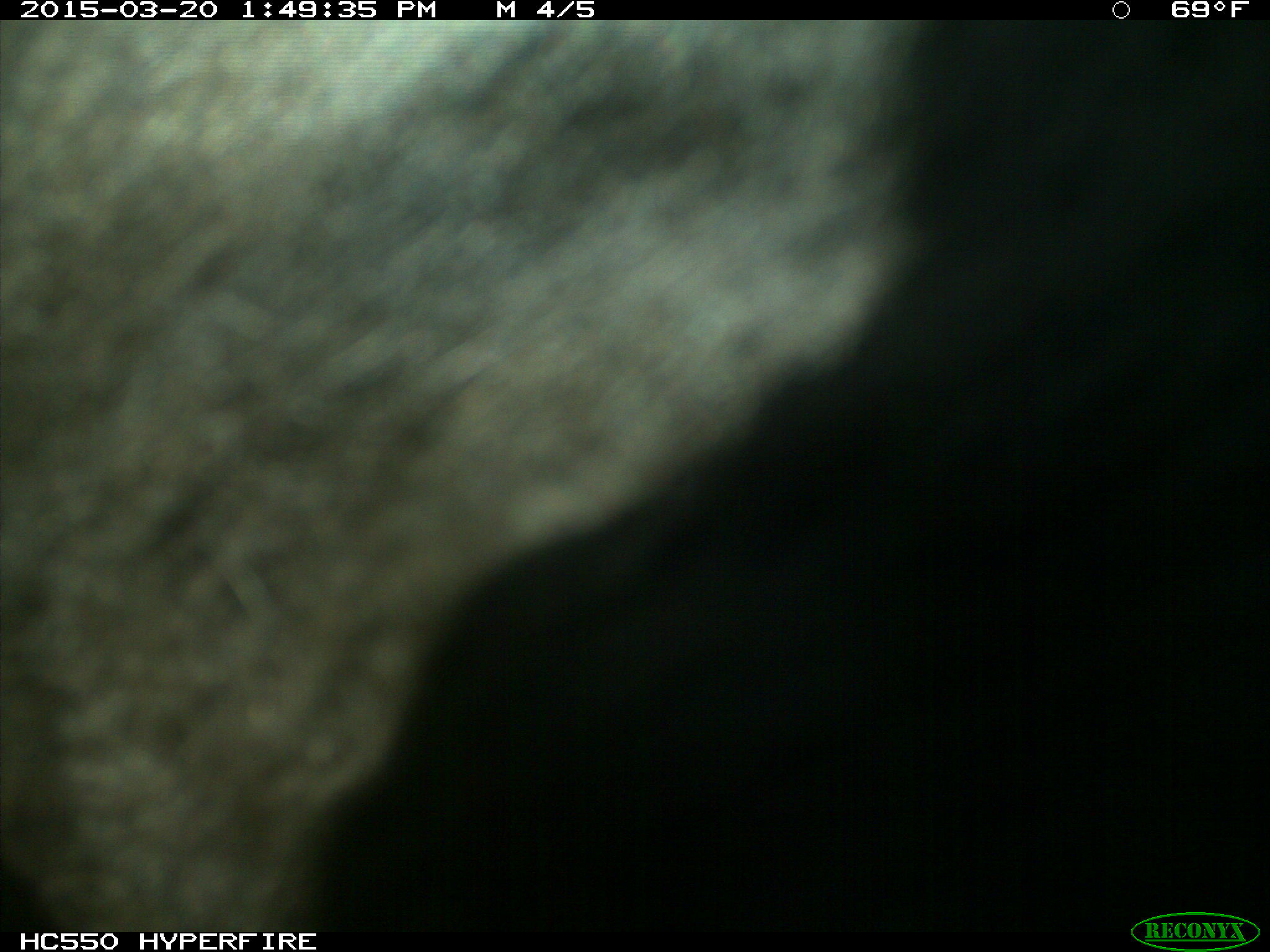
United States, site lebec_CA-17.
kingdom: Animalia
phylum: Chordata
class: Mammalia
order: Artiodactyla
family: Bovidae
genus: Bos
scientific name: Bos taurus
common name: domestic cow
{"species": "Bos taurus (domestic cow)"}